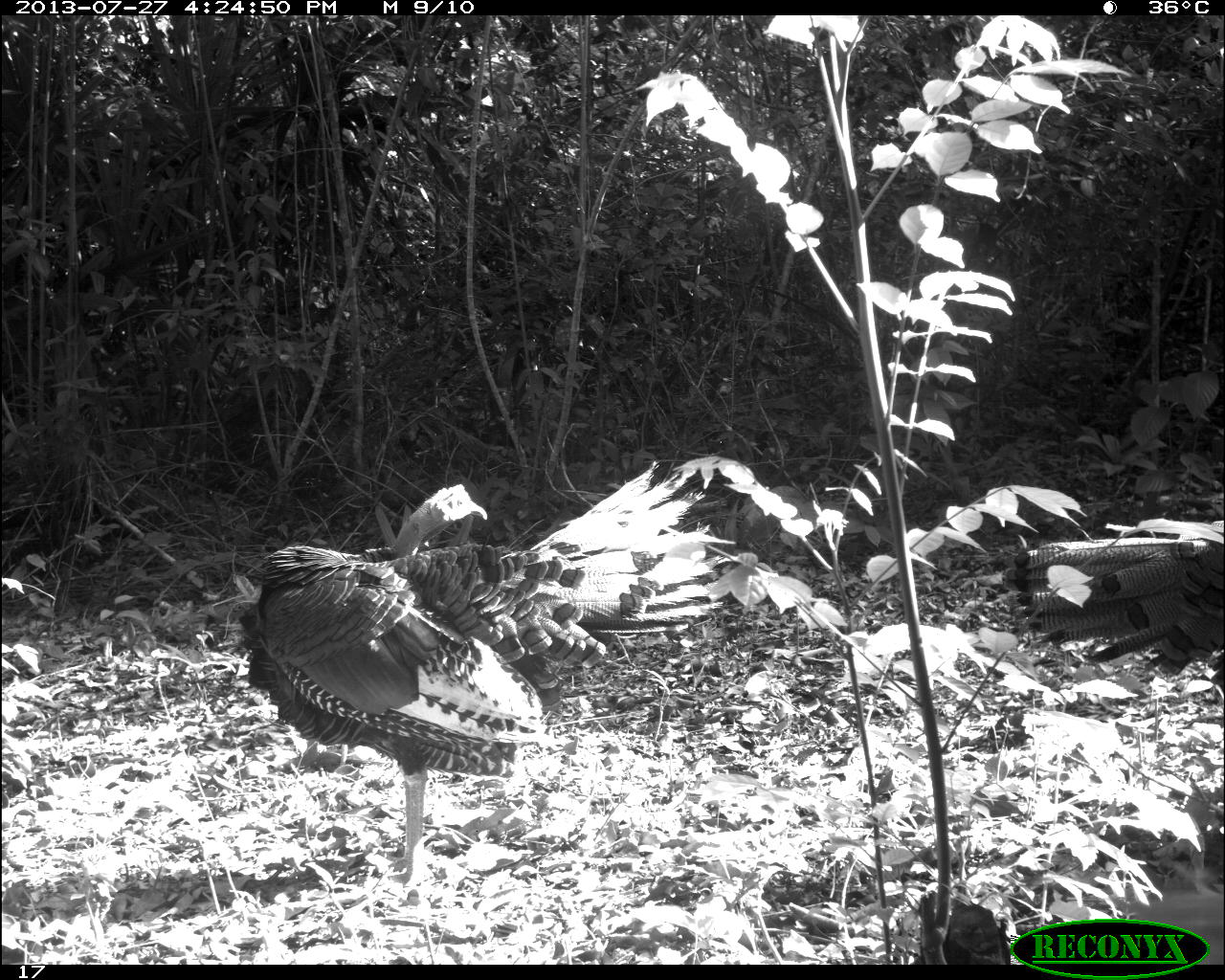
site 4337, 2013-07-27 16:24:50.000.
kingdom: Animalia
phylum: Chordata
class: Aves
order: Galliformes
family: Phasianidae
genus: Meleagris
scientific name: Meleagris ocellata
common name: ocellated turkey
Meleagris ocellata (ocellated turkey), count 2, sex male.